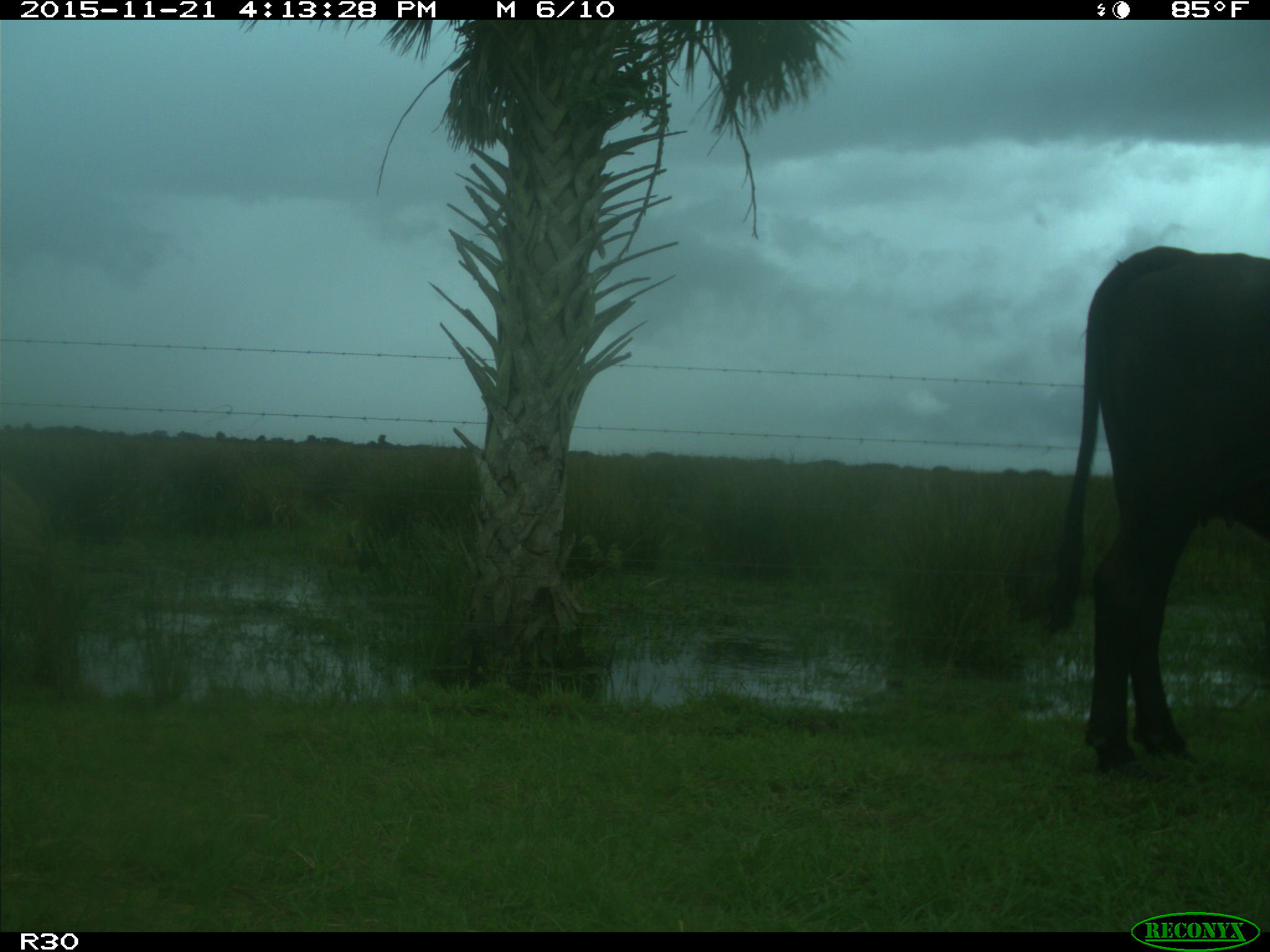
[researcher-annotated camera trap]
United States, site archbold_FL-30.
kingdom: Animalia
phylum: Chordata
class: Mammalia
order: Artiodactyla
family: Bovidae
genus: Bos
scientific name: Bos taurus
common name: domestic cow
Bos taurus (domestic cow).